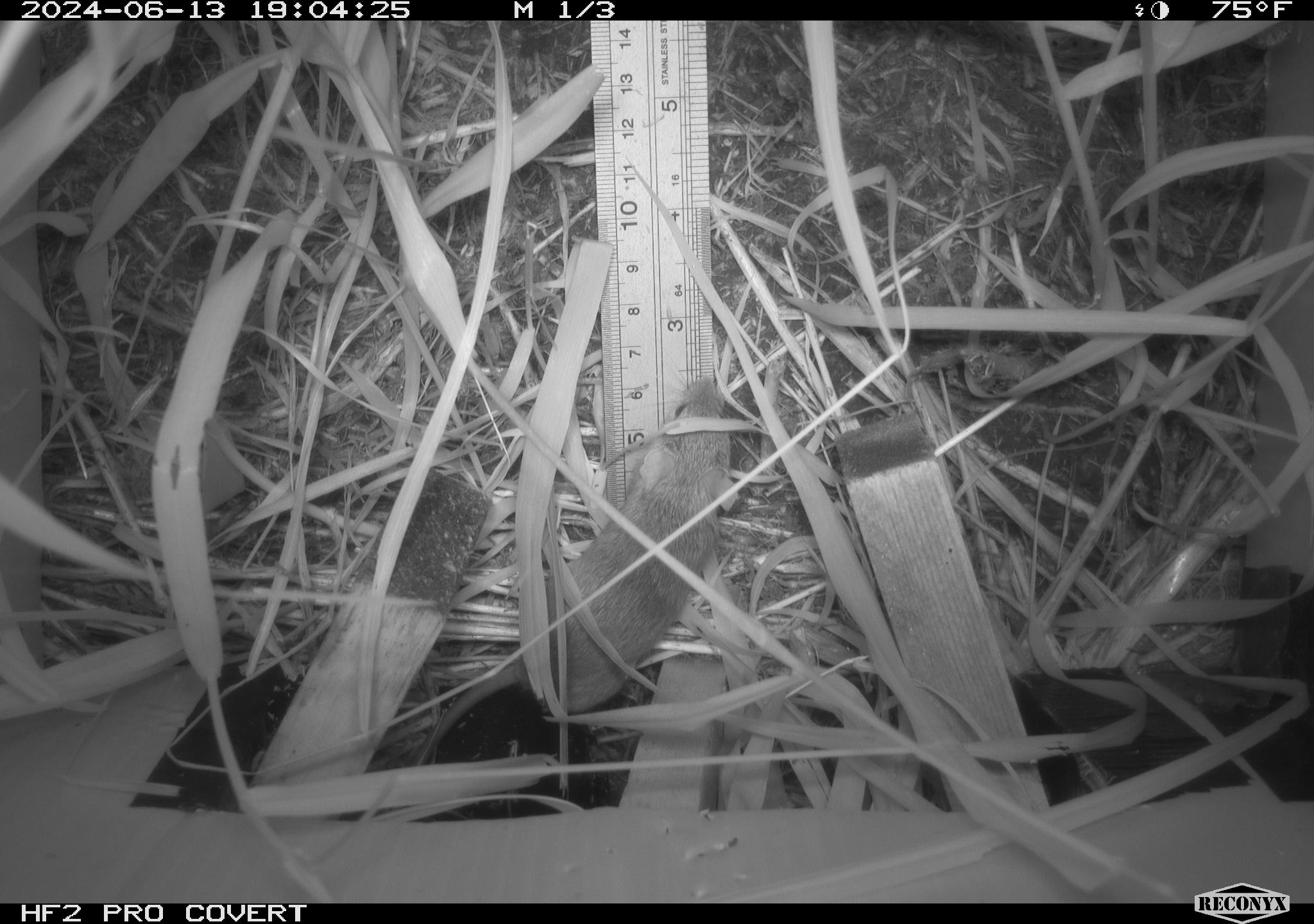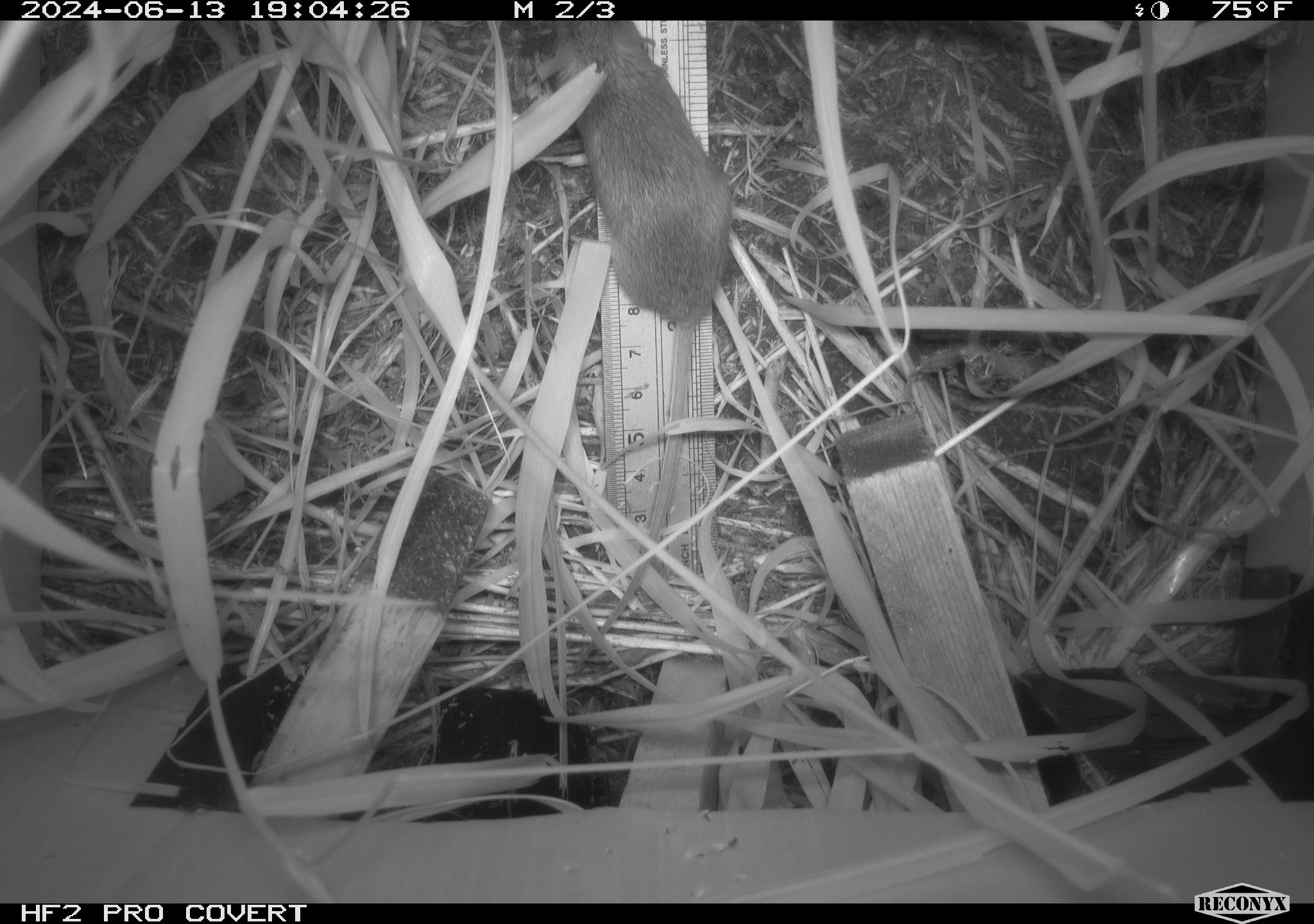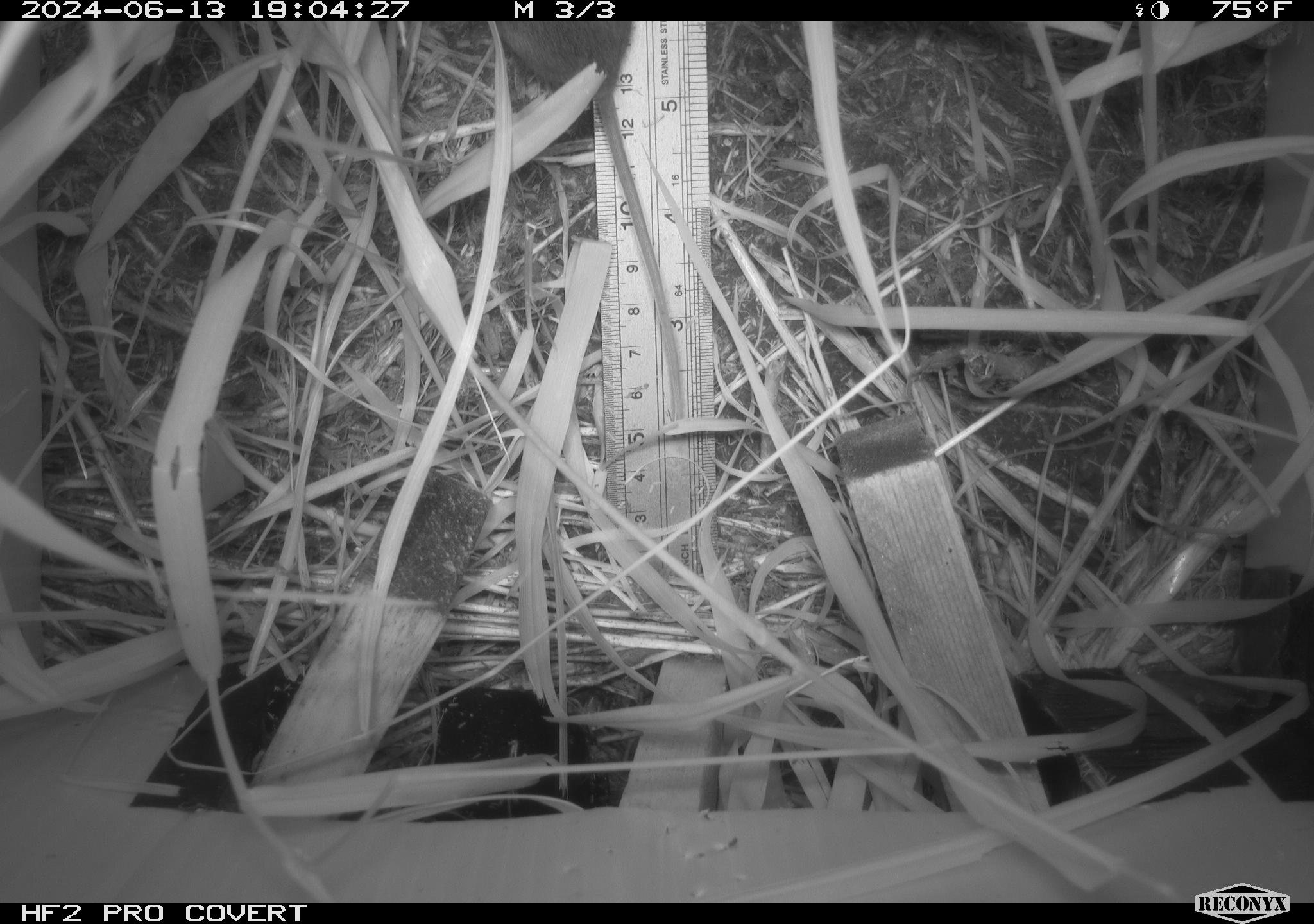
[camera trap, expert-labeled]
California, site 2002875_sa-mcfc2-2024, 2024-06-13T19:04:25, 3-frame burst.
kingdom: Animalia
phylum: Chordata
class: Mammalia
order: Rodentia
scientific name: Rodentia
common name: rodent